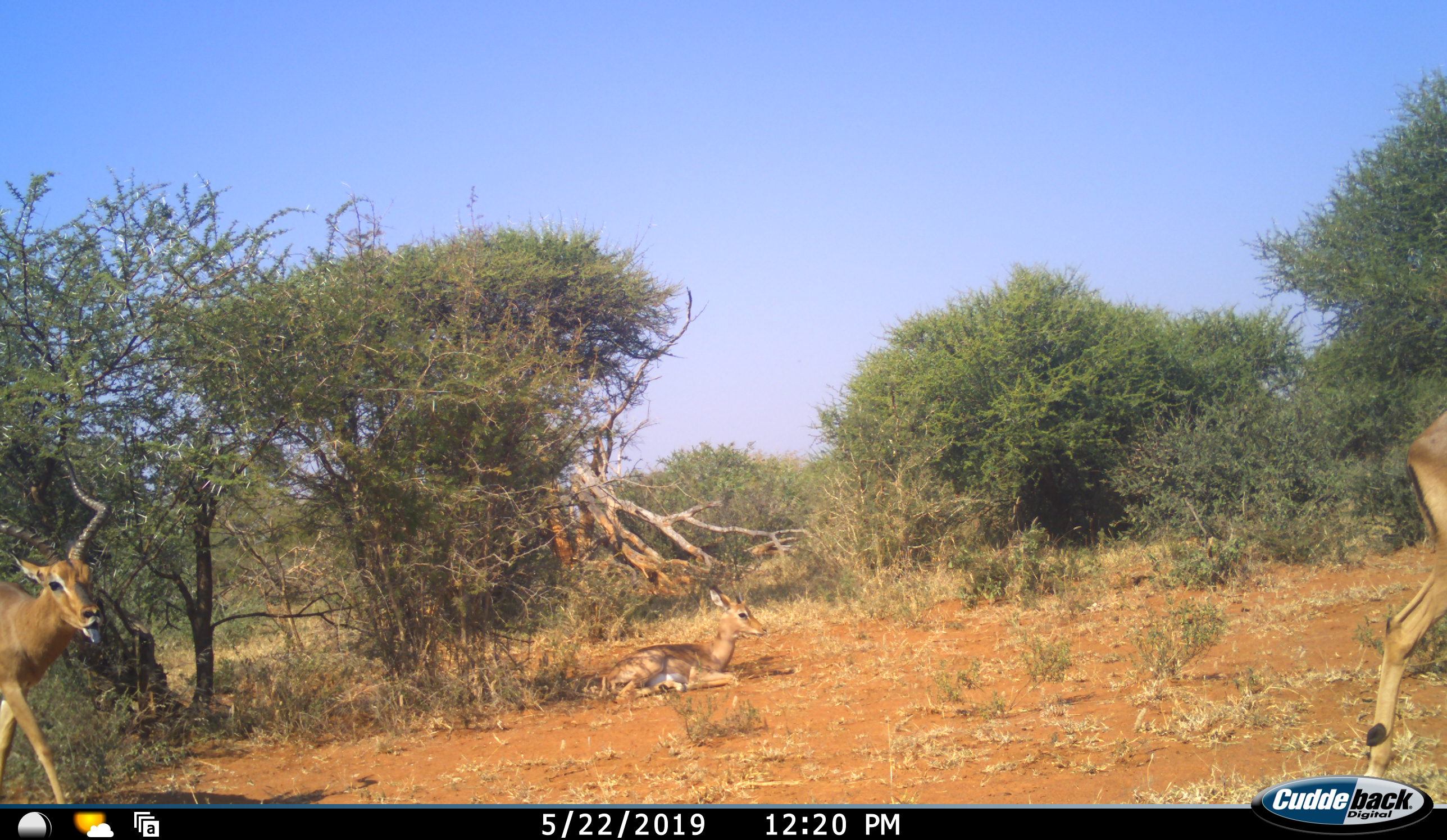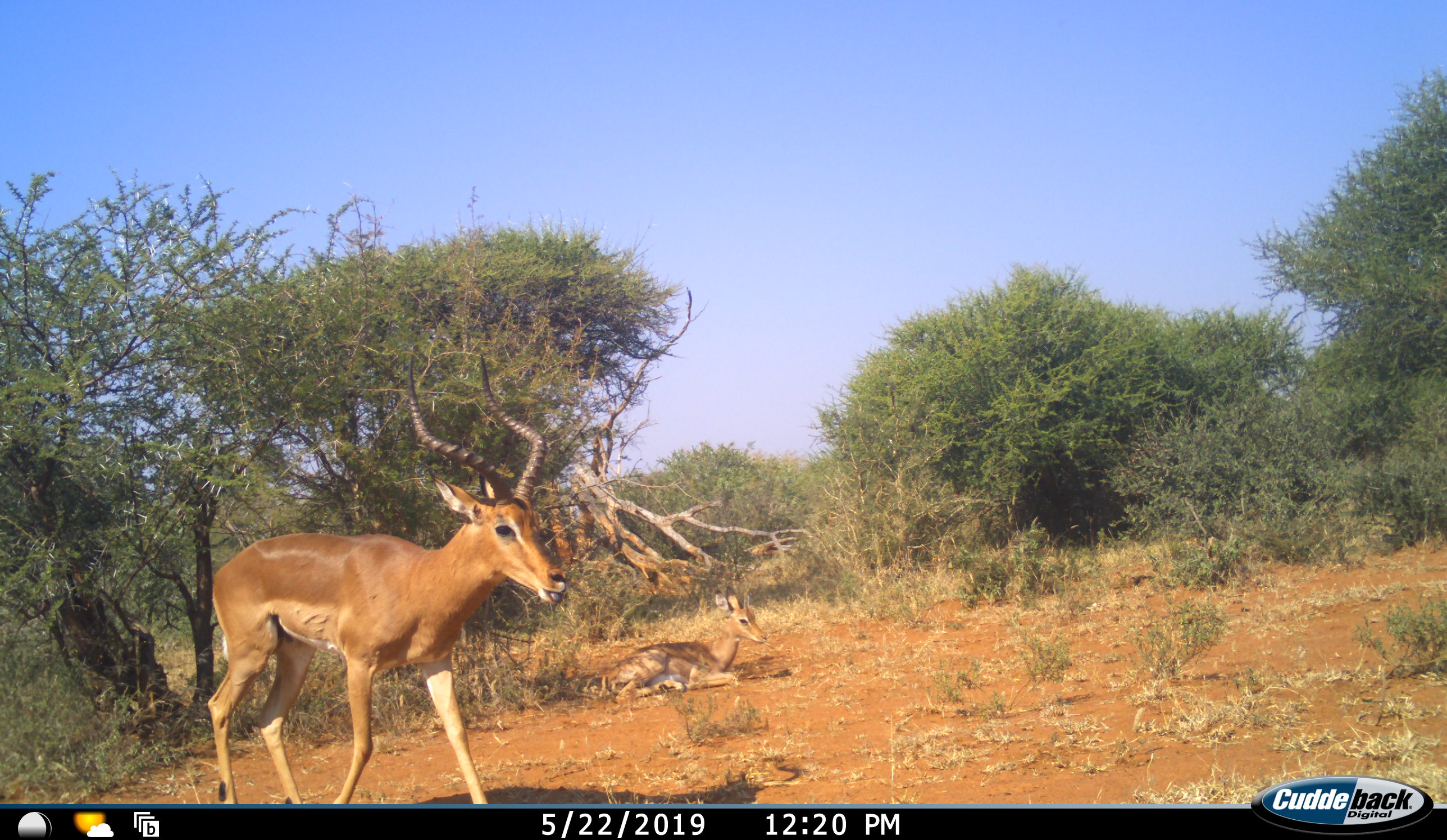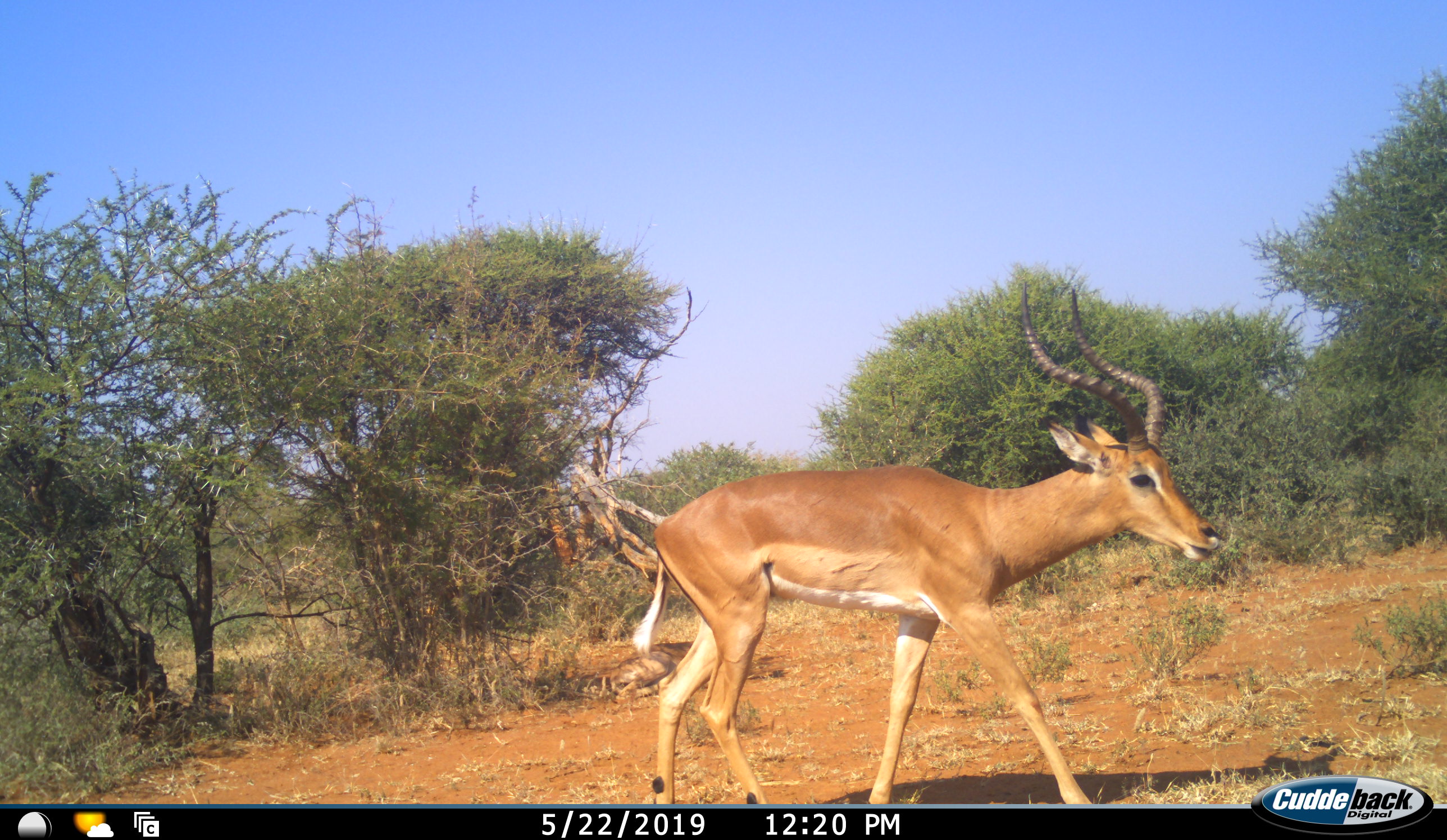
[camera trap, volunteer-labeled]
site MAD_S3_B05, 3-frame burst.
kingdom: Animalia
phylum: Chordata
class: Mammalia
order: Artiodactyla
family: Bovidae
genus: Aepyceros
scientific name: Aepyceros melampus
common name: impala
Impala (Aepyceros melampus), count 3. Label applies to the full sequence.